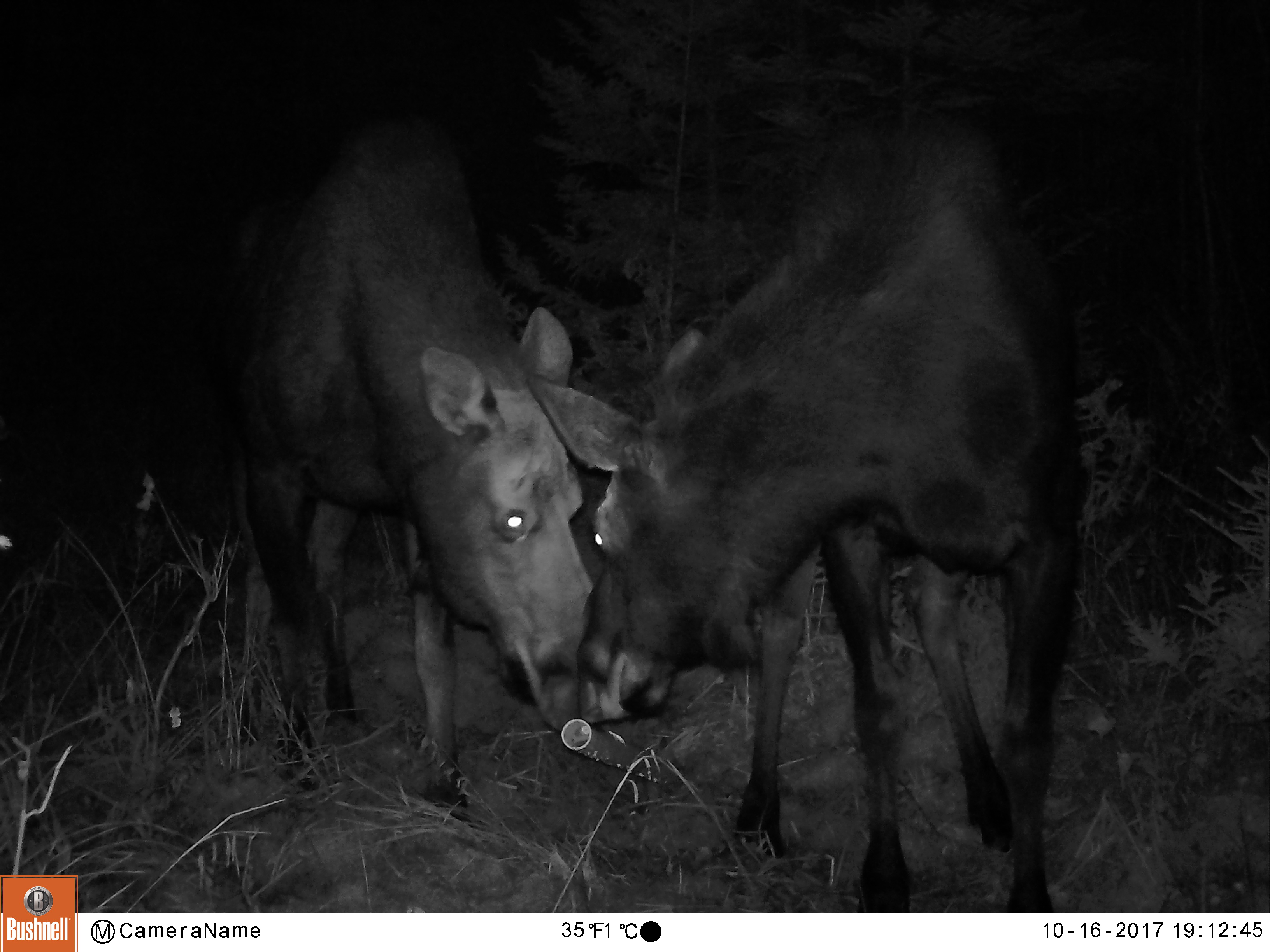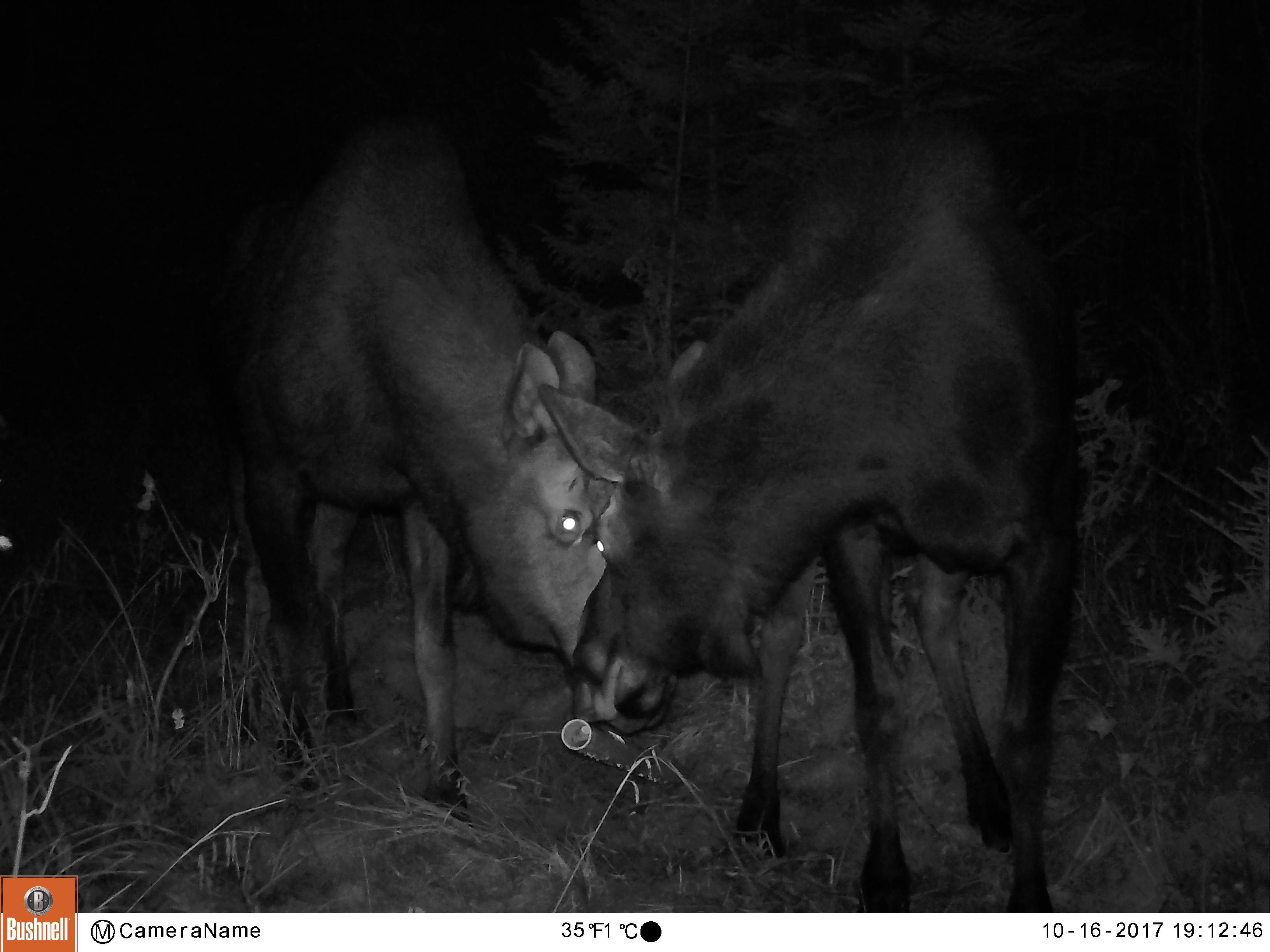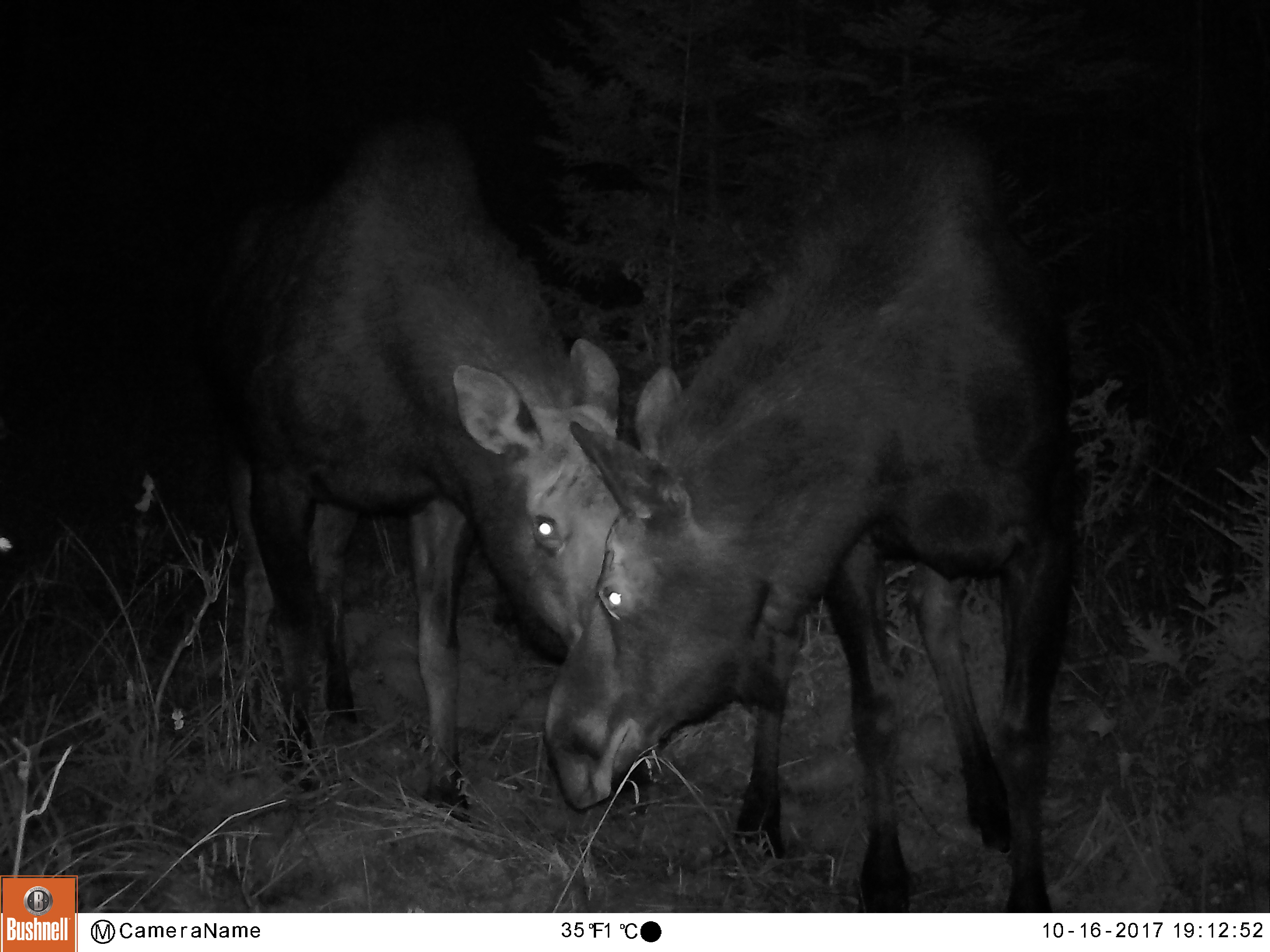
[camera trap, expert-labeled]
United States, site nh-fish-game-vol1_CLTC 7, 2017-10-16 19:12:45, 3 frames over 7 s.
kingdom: Animalia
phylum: Chordata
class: Mammalia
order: Artiodactyla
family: Cervidae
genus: Alces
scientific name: Alces alces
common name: moose